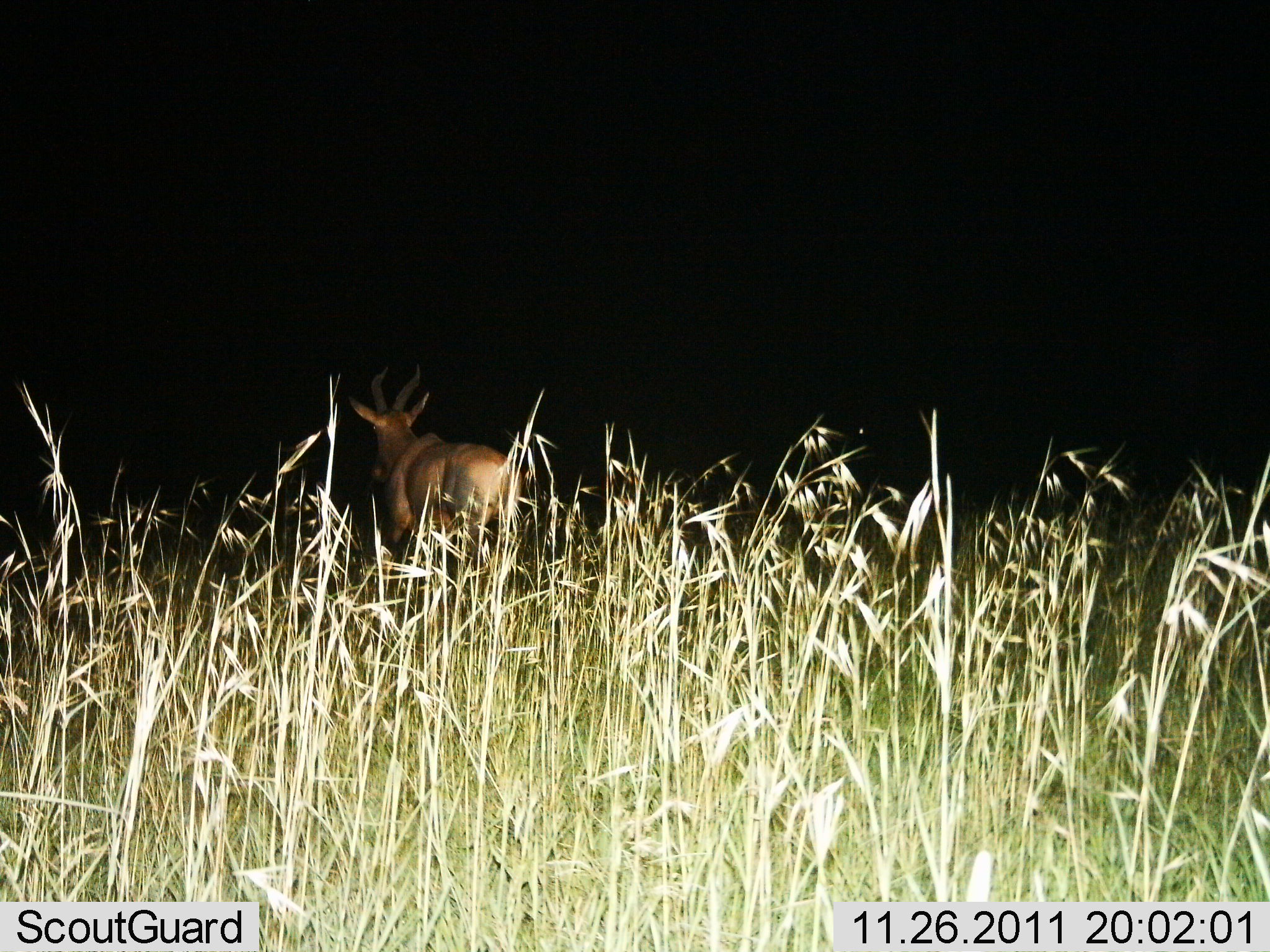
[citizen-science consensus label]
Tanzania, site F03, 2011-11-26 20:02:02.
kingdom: Animalia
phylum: Chordata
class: Mammalia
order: Artiodactyla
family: Bovidae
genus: Damaliscus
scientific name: Damaliscus lunatus jimela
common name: topi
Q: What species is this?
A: Topi (Damaliscus lunatus jimela).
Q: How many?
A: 1.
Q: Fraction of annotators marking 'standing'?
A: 45%.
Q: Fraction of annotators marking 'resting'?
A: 0%.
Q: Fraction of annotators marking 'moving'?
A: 55%.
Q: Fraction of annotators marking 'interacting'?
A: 0%.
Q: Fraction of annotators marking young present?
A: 0%.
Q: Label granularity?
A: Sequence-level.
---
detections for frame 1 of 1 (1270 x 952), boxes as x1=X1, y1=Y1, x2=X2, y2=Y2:
animal: x1=348, y1=363, x2=522, y2=595